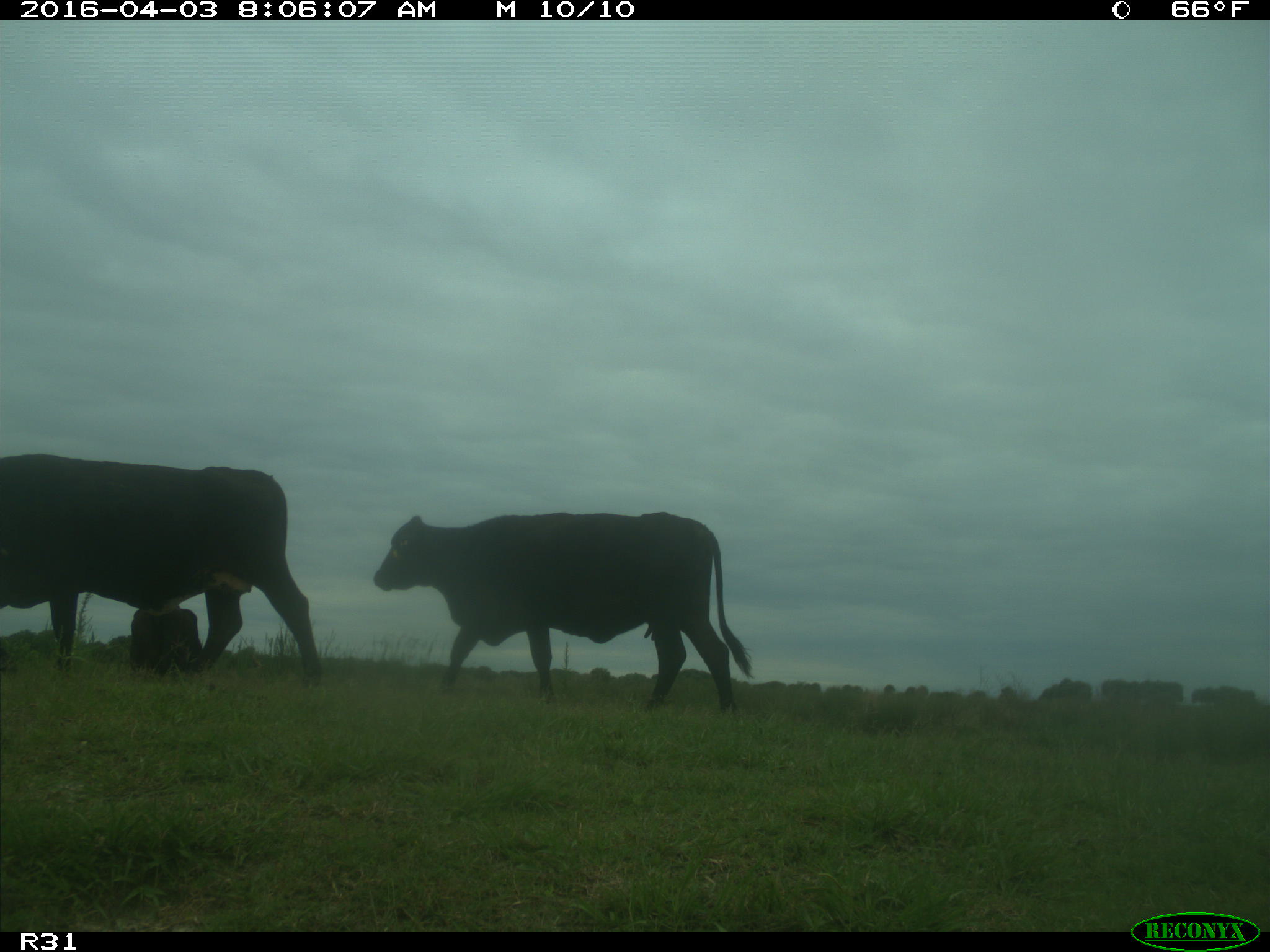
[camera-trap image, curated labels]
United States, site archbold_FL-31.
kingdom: Animalia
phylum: Chordata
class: Mammalia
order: Artiodactyla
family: Bovidae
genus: Bos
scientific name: Bos taurus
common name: domestic cow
Bos taurus (domestic cow).